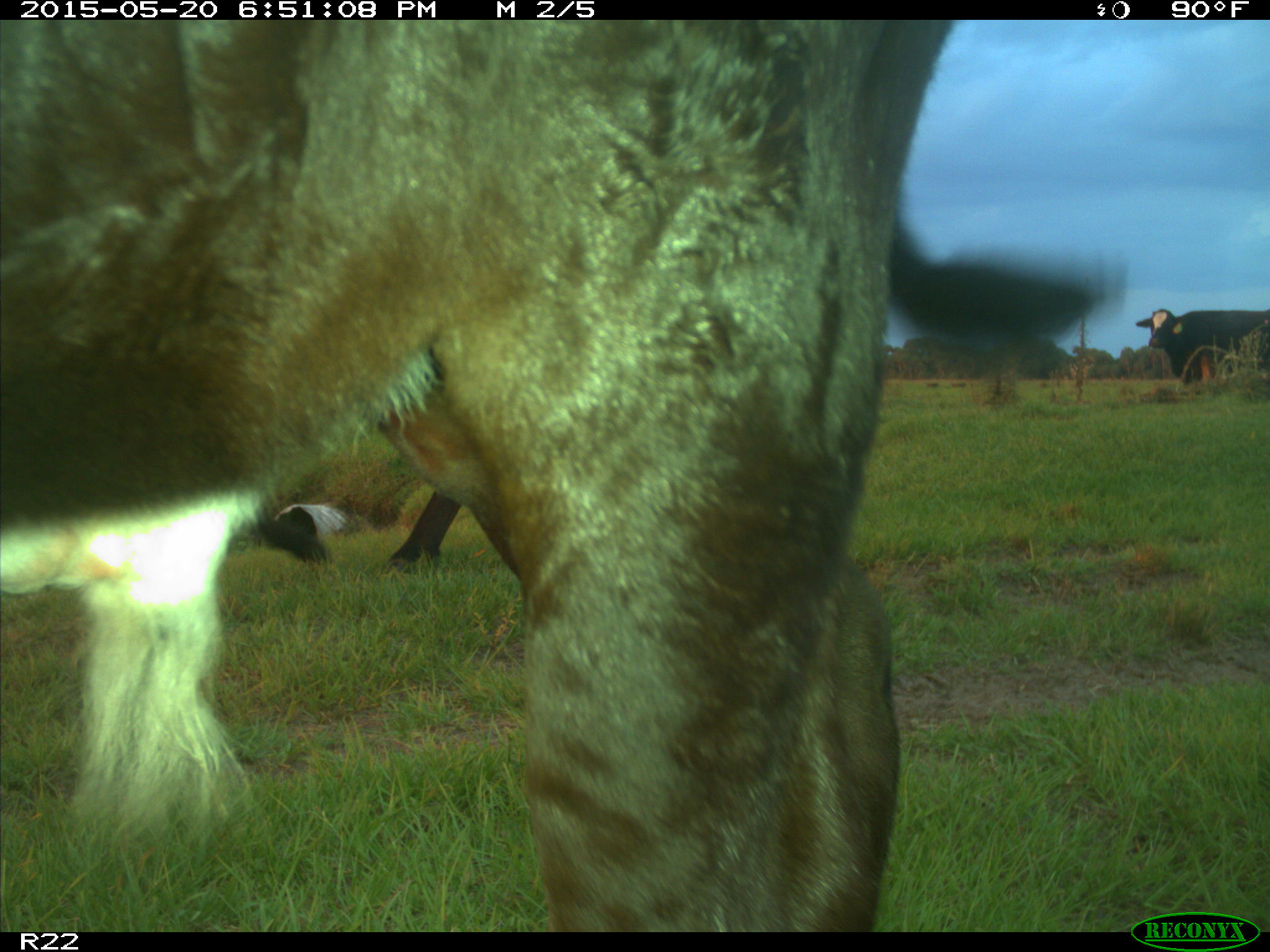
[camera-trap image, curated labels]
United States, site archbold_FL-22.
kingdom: Animalia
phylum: Chordata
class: Mammalia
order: Artiodactyla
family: Bovidae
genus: Bos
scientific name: Bos taurus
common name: domestic cow